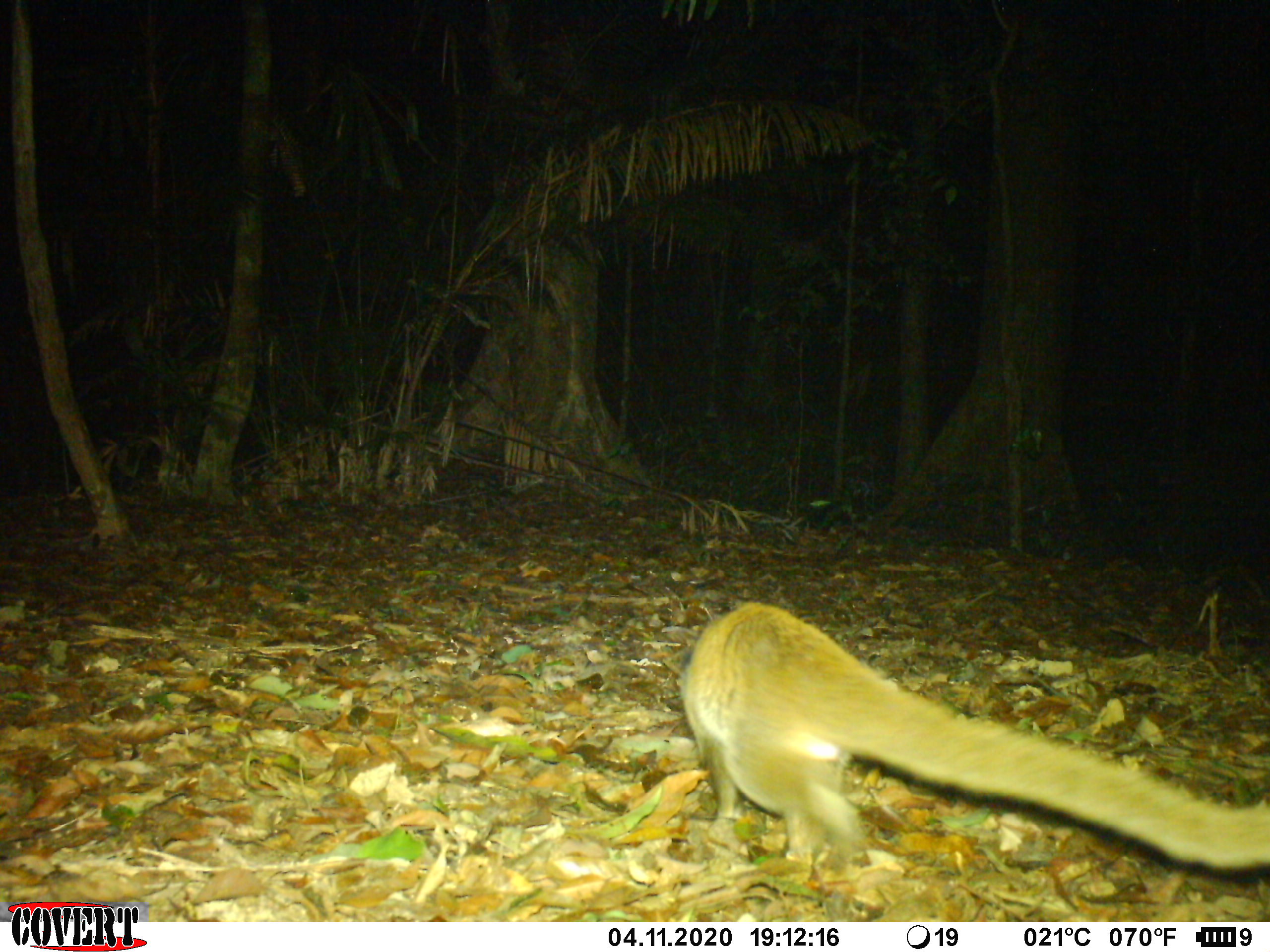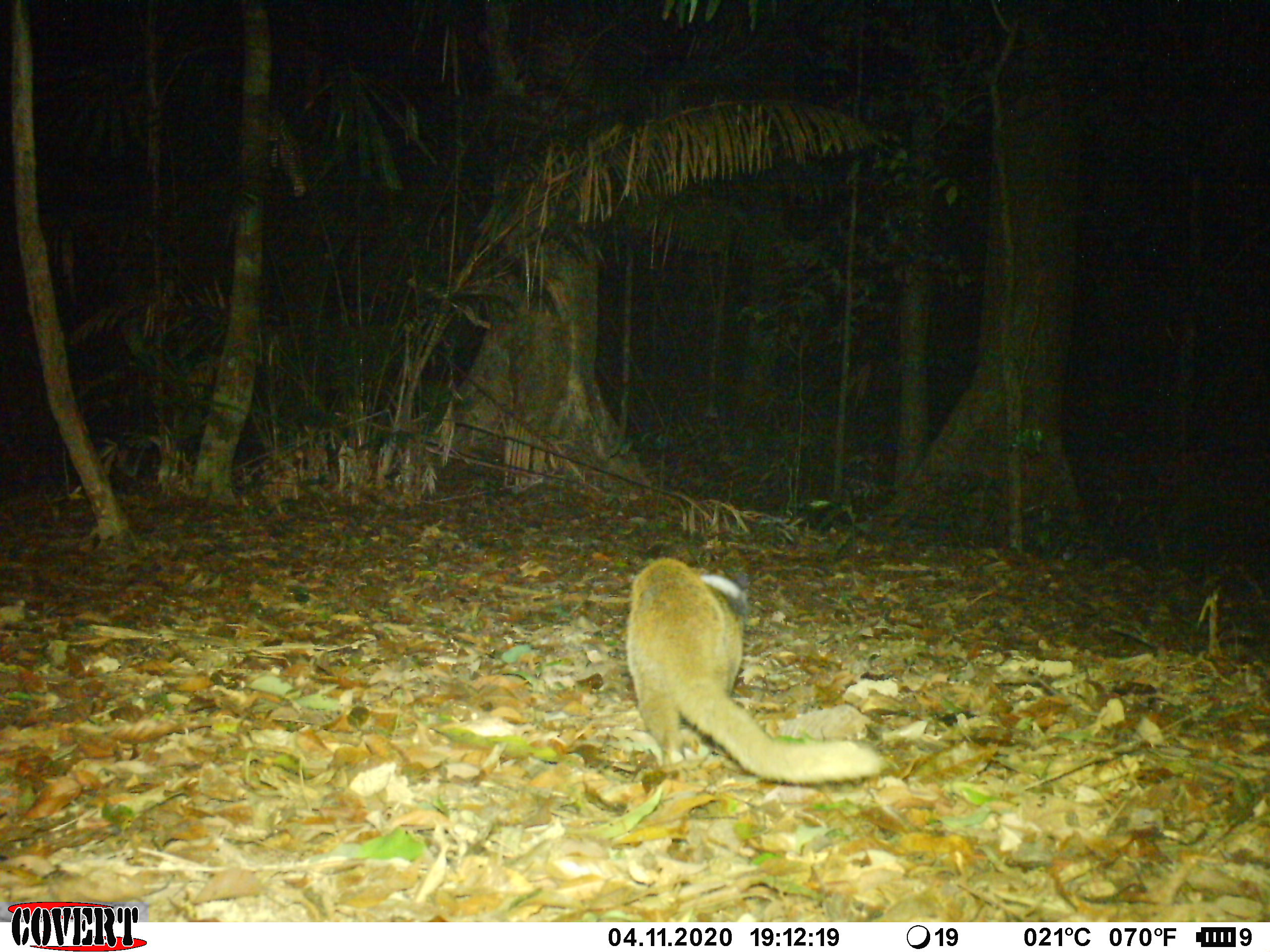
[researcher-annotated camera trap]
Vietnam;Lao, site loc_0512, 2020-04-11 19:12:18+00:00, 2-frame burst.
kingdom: Animalia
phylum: Chordata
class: Mammalia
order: Carnivora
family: Viverridae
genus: Paguma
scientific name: Paguma larvata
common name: masked palm civet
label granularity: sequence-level